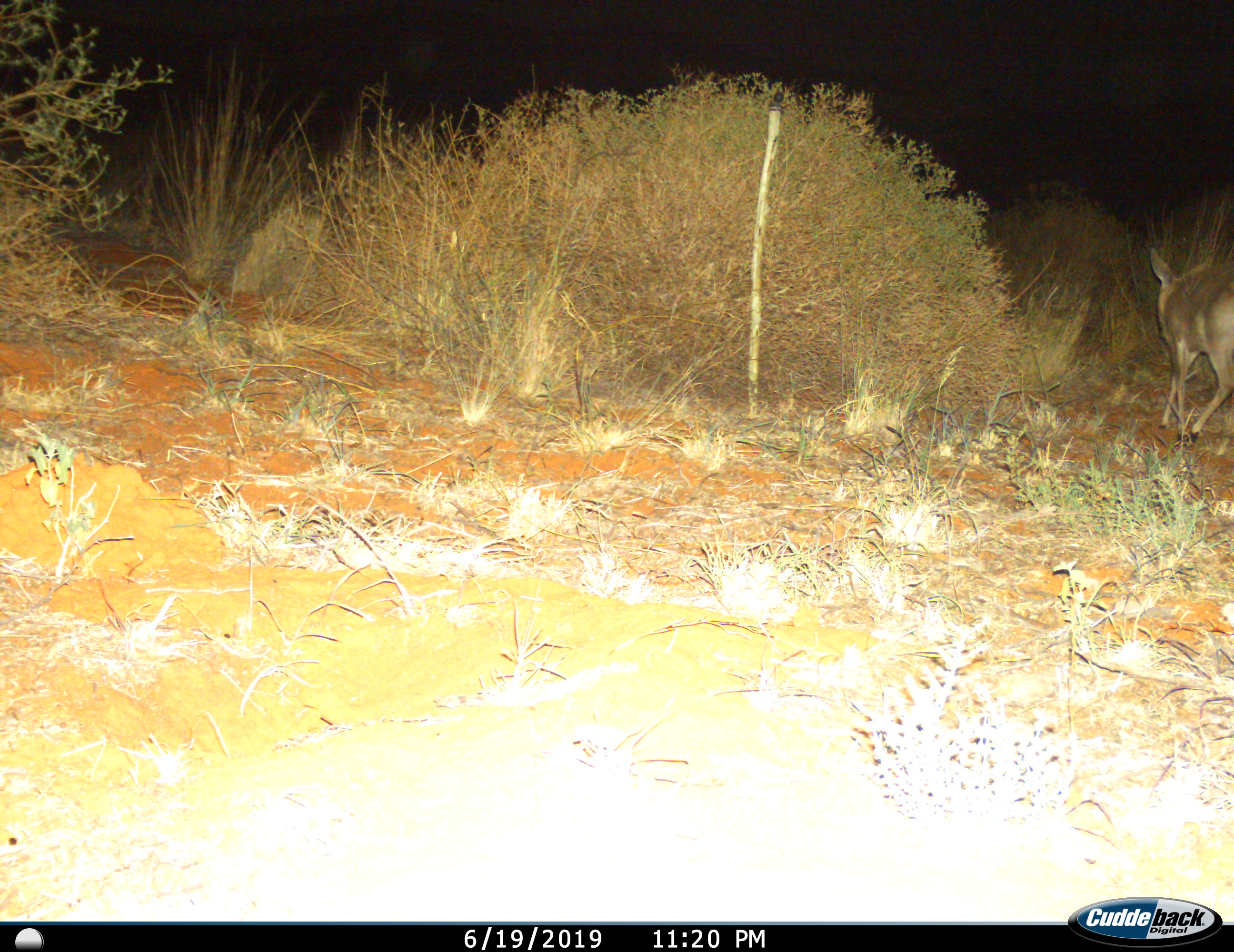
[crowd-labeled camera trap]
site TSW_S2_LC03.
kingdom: Animalia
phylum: Chordata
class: Mammalia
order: Artiodactyla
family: Bovidae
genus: Sylvicapra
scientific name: Sylvicapra grimmia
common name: common duiker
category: duikercommongrey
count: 1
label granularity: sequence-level